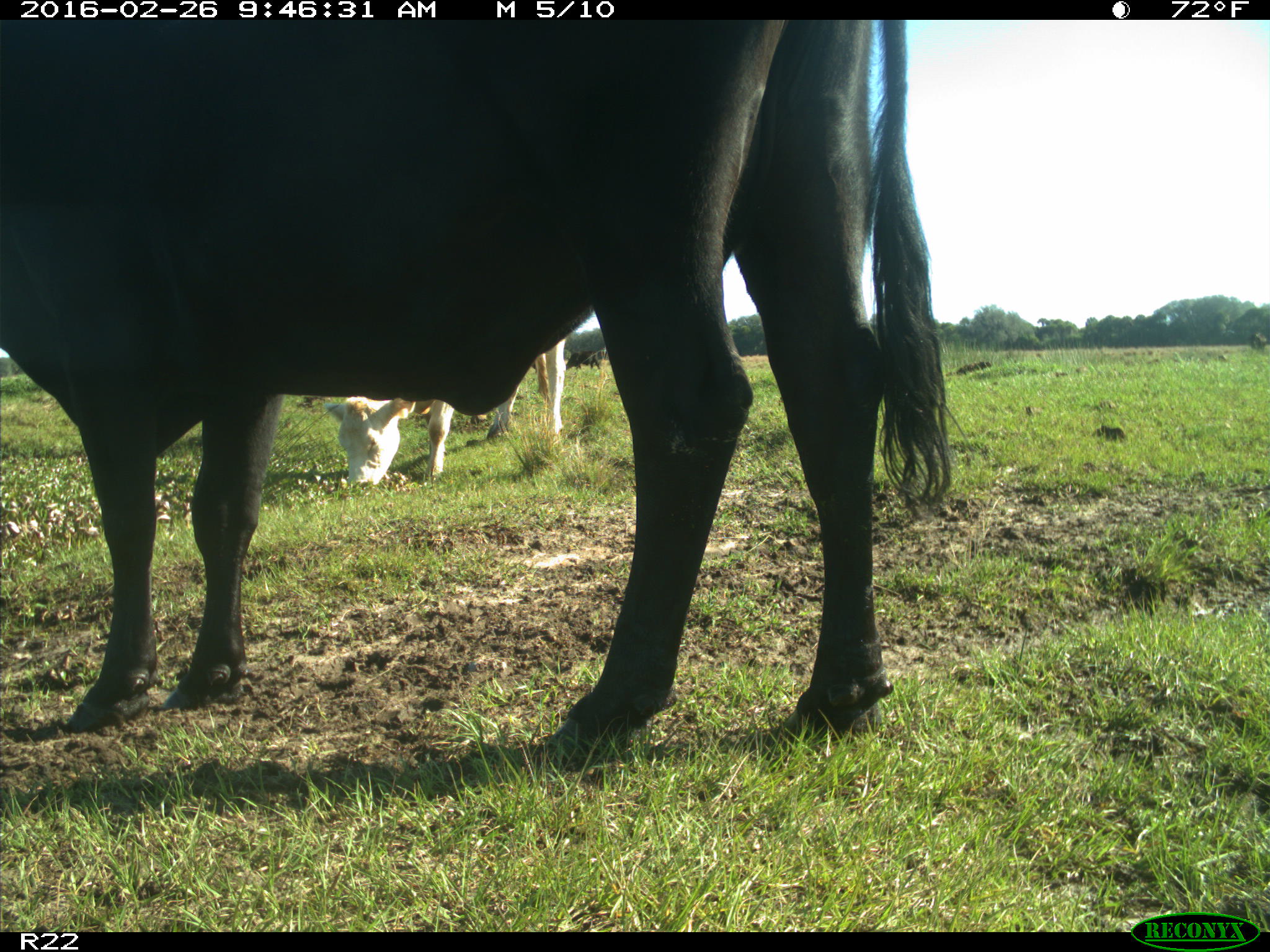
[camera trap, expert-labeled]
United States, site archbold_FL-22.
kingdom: Animalia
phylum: Chordata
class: Mammalia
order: Artiodactyla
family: Bovidae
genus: Bos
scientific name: Bos taurus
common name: domestic cow